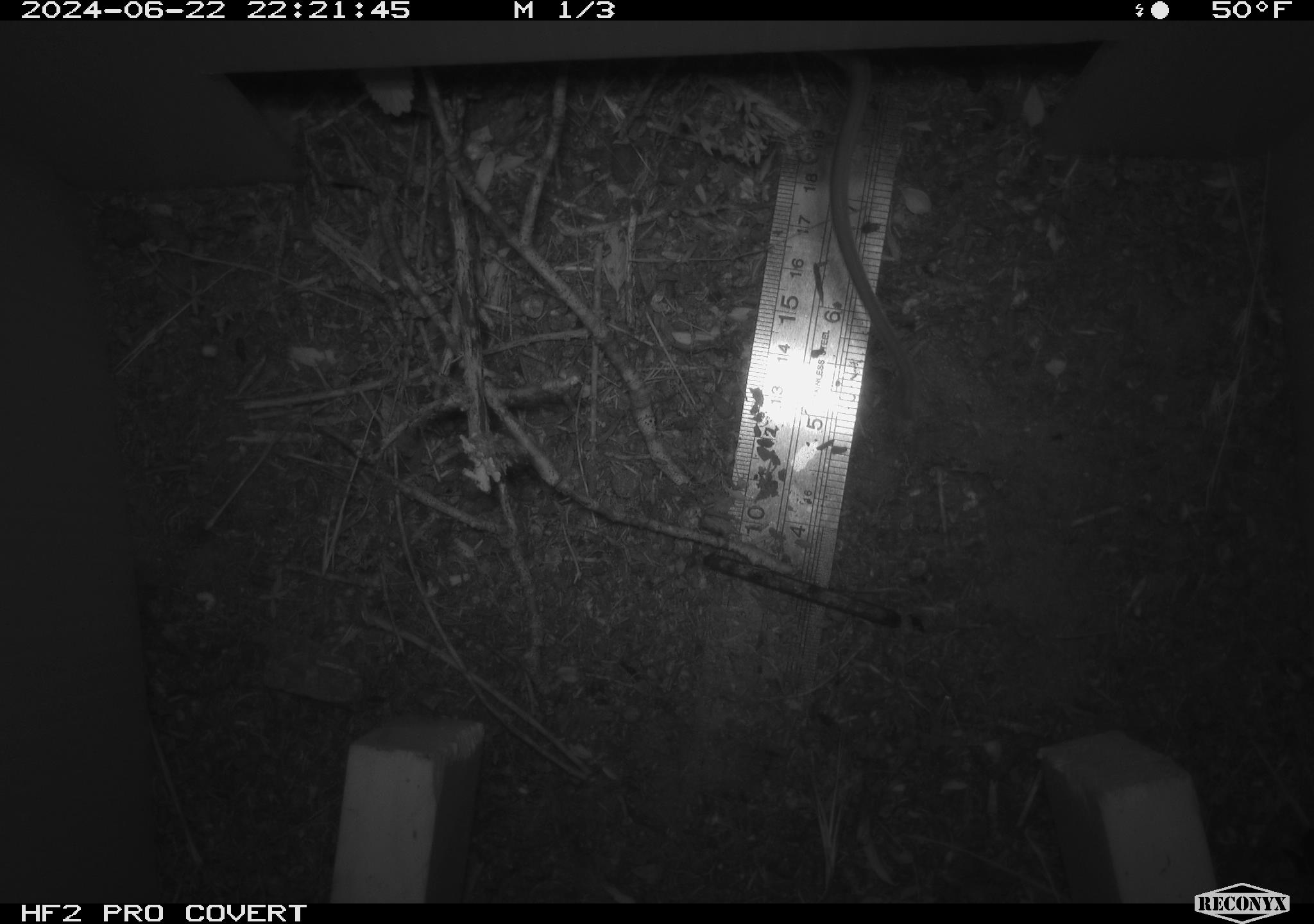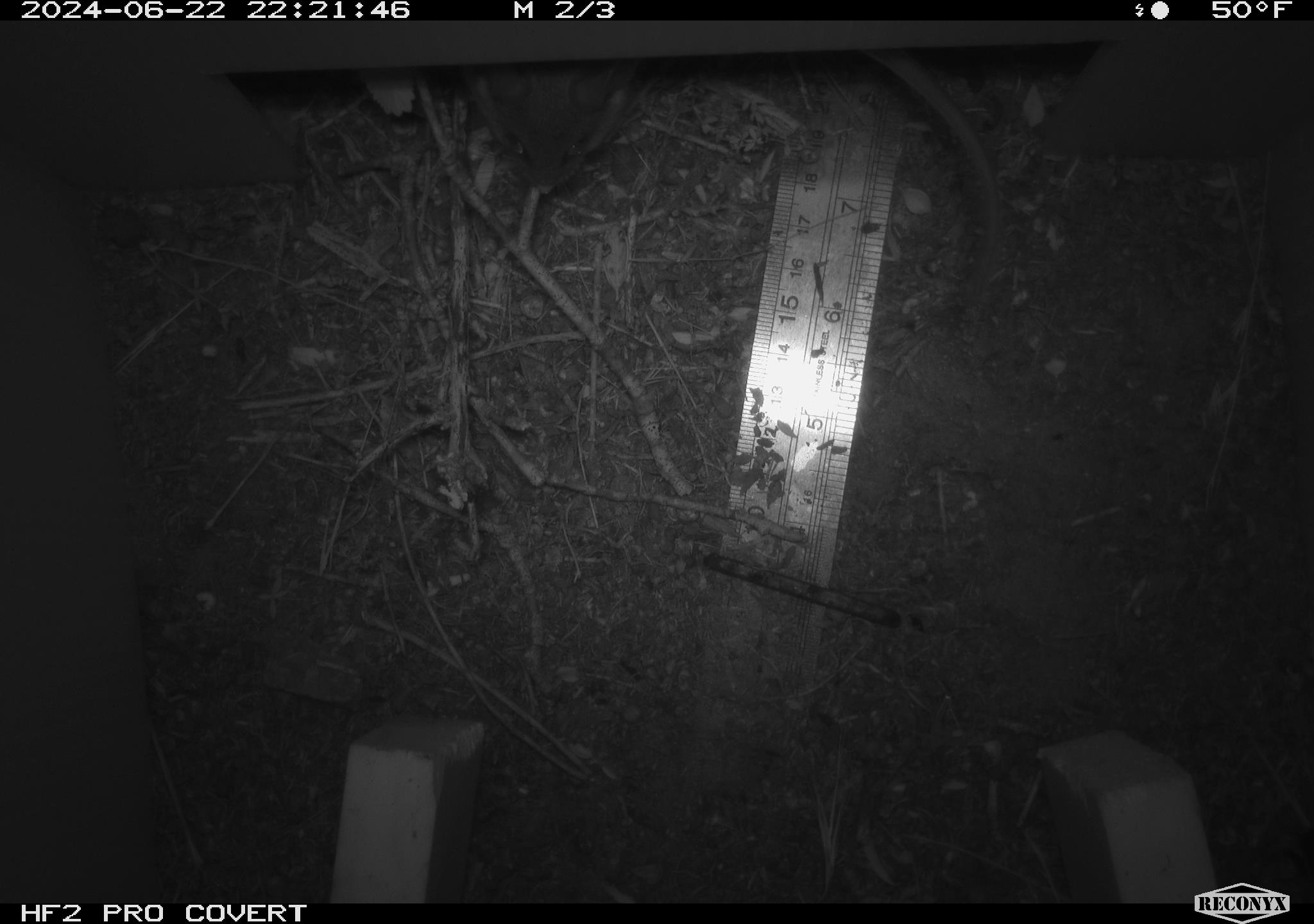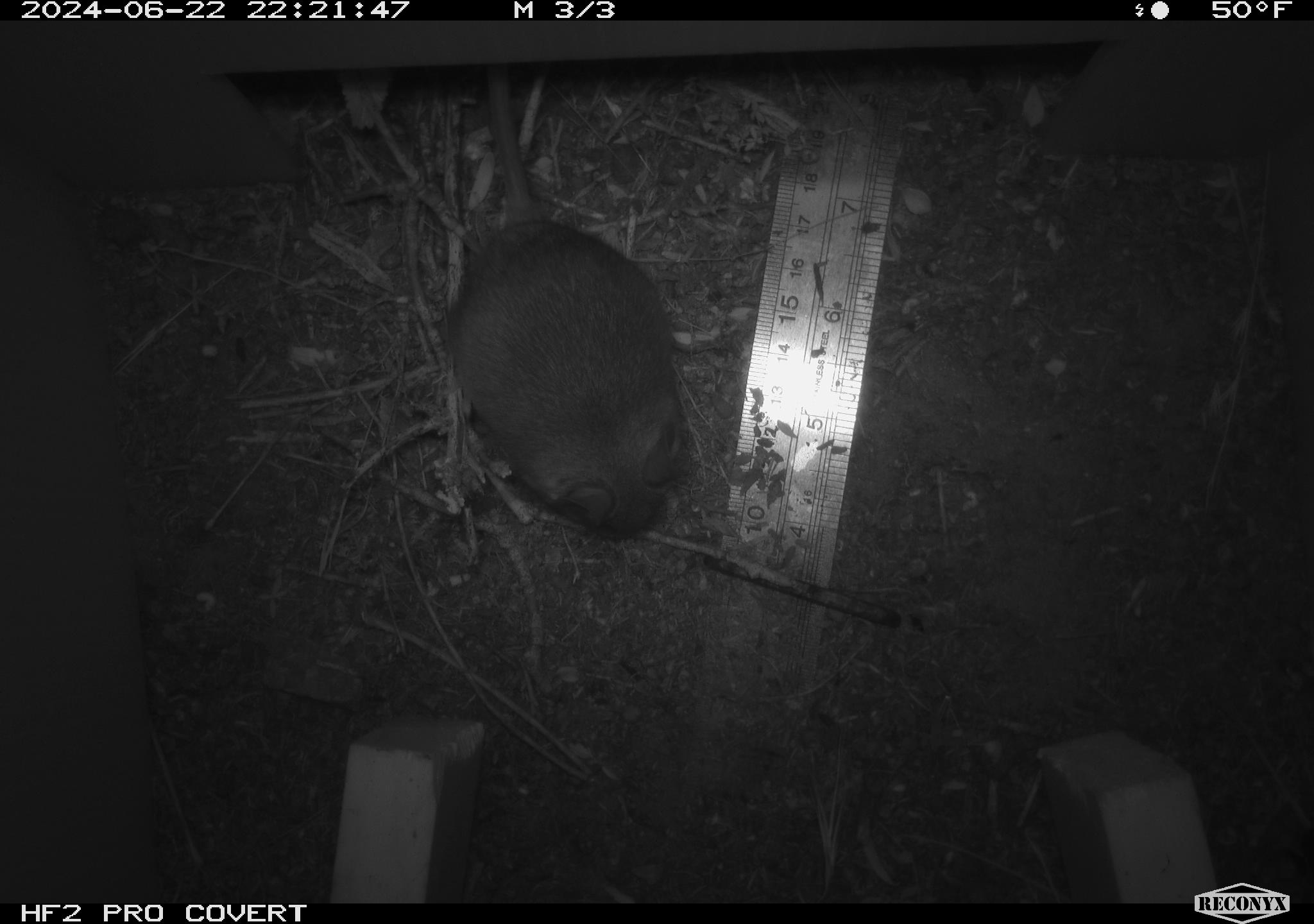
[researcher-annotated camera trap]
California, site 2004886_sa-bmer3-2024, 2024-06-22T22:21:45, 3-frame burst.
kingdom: Animalia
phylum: Chordata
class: Mammalia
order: Rodentia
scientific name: Rodentia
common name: woodrat or rat or mouse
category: woodrat or rat or mouse species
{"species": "woodrat or rat or mouse species (woodrat or rat or mouse) (Rodentia)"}